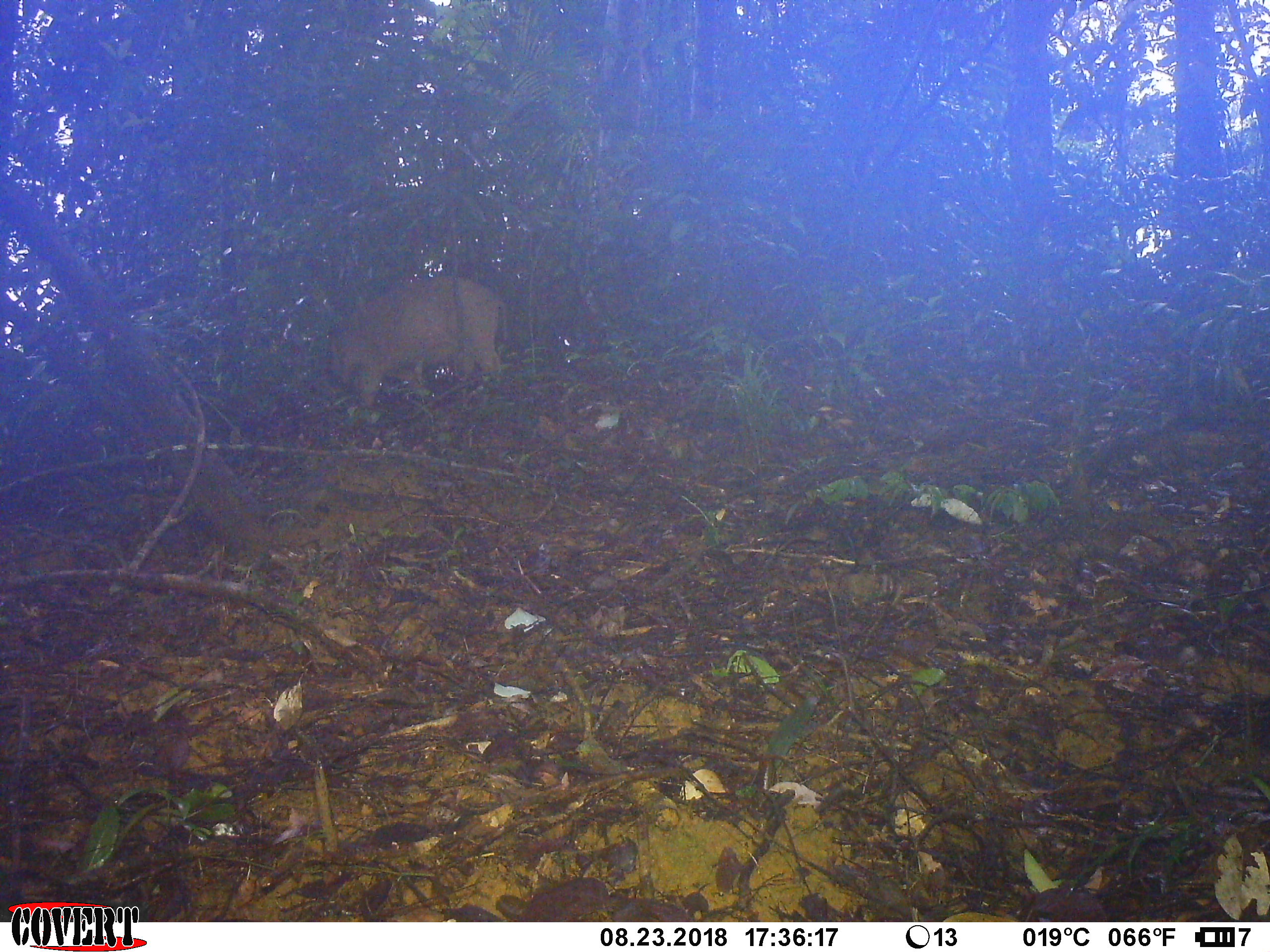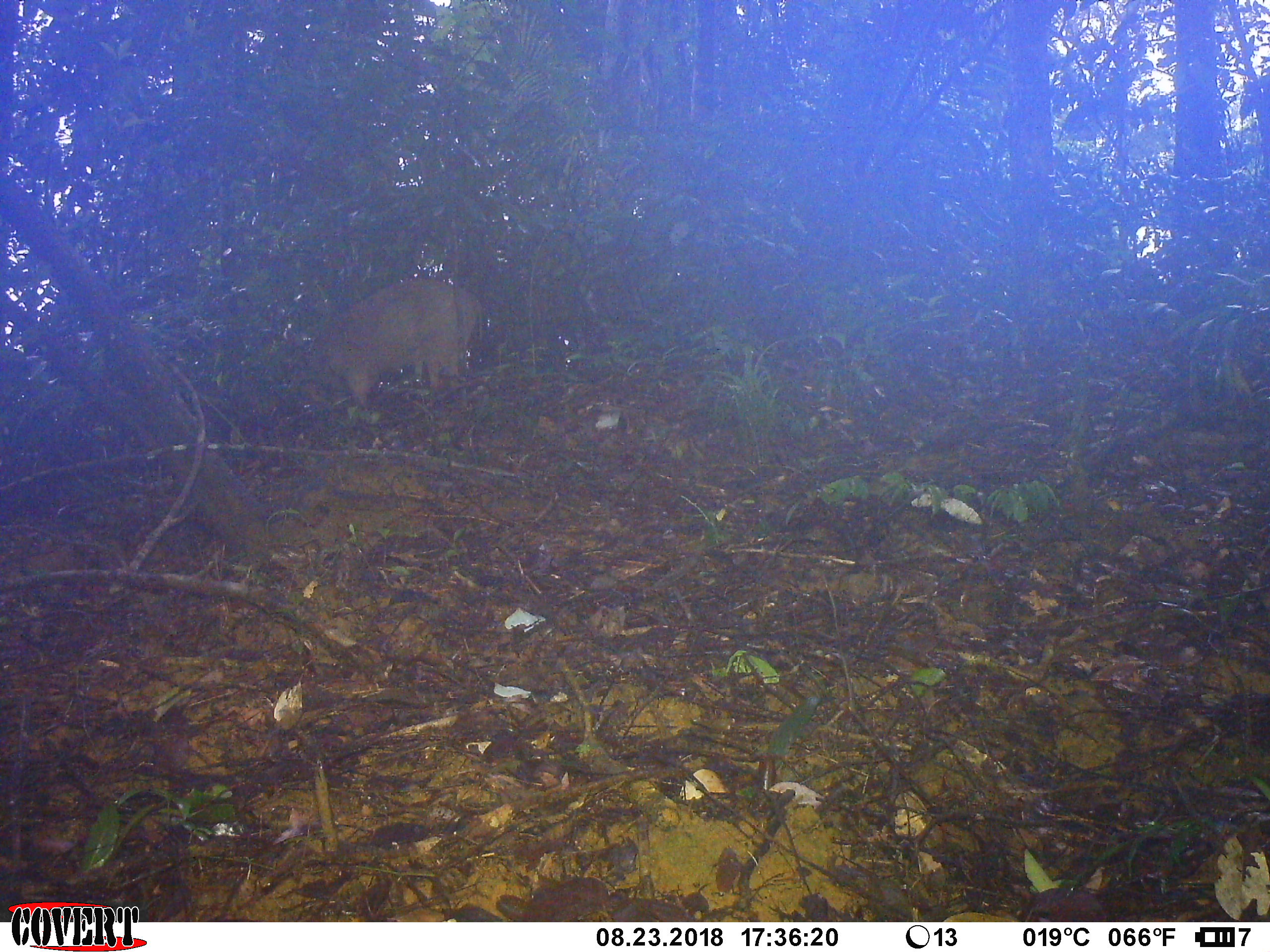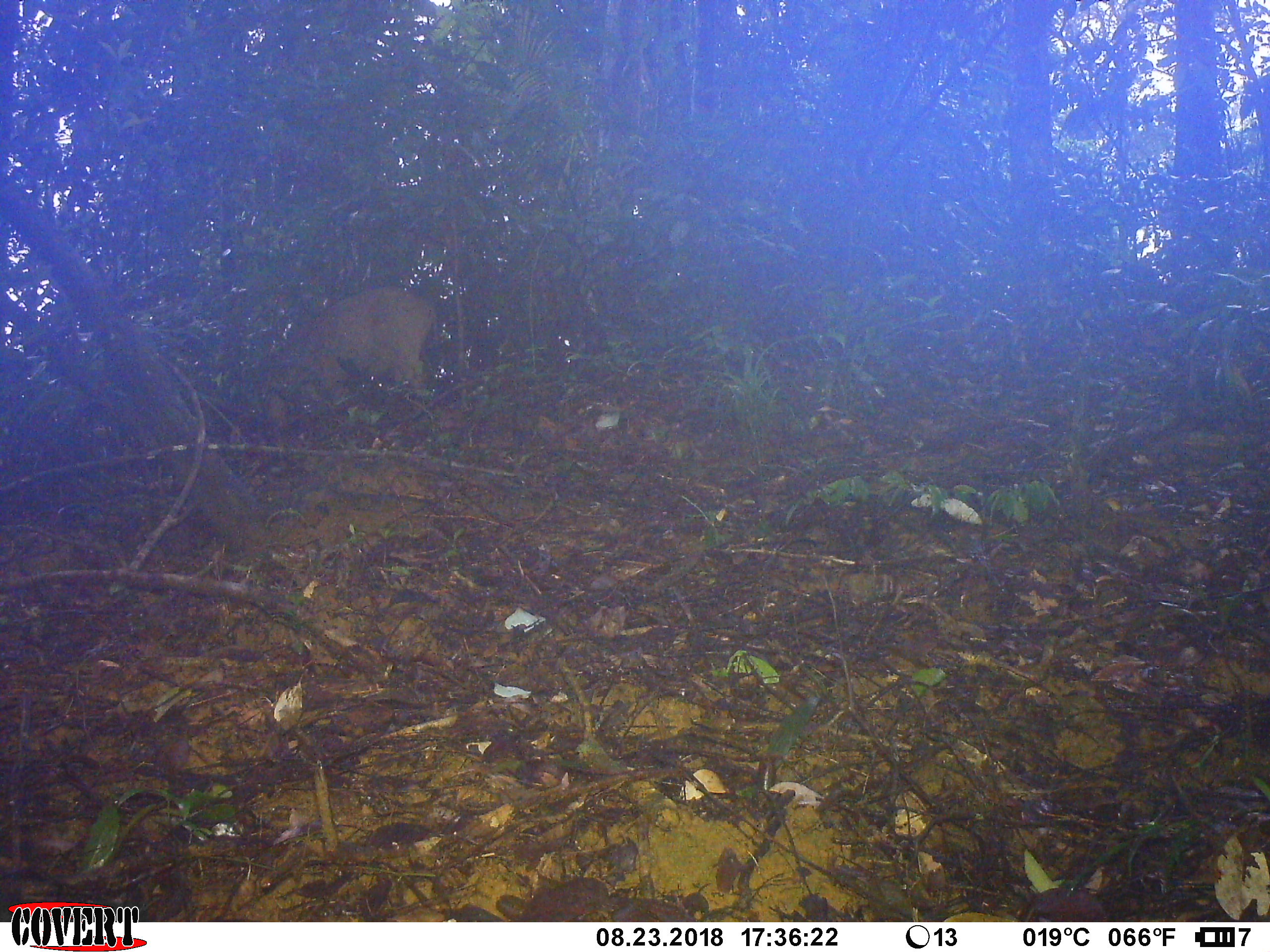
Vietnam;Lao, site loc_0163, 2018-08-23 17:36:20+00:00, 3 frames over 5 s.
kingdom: Animalia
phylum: Chordata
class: Mammalia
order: Artiodactyla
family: Suidae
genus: Sus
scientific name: Sus scrofa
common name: eurasian wild pig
Eurasian wild pig (Sus scrofa). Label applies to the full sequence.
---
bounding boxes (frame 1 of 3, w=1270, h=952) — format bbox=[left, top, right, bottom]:
eurasian wild pig: bbox=[325, 274, 508, 411]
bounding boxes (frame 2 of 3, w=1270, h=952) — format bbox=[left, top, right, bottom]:
eurasian wild pig: bbox=[295, 274, 482, 411]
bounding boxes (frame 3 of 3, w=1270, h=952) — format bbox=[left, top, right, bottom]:
eurasian wild pig: bbox=[259, 284, 439, 427]